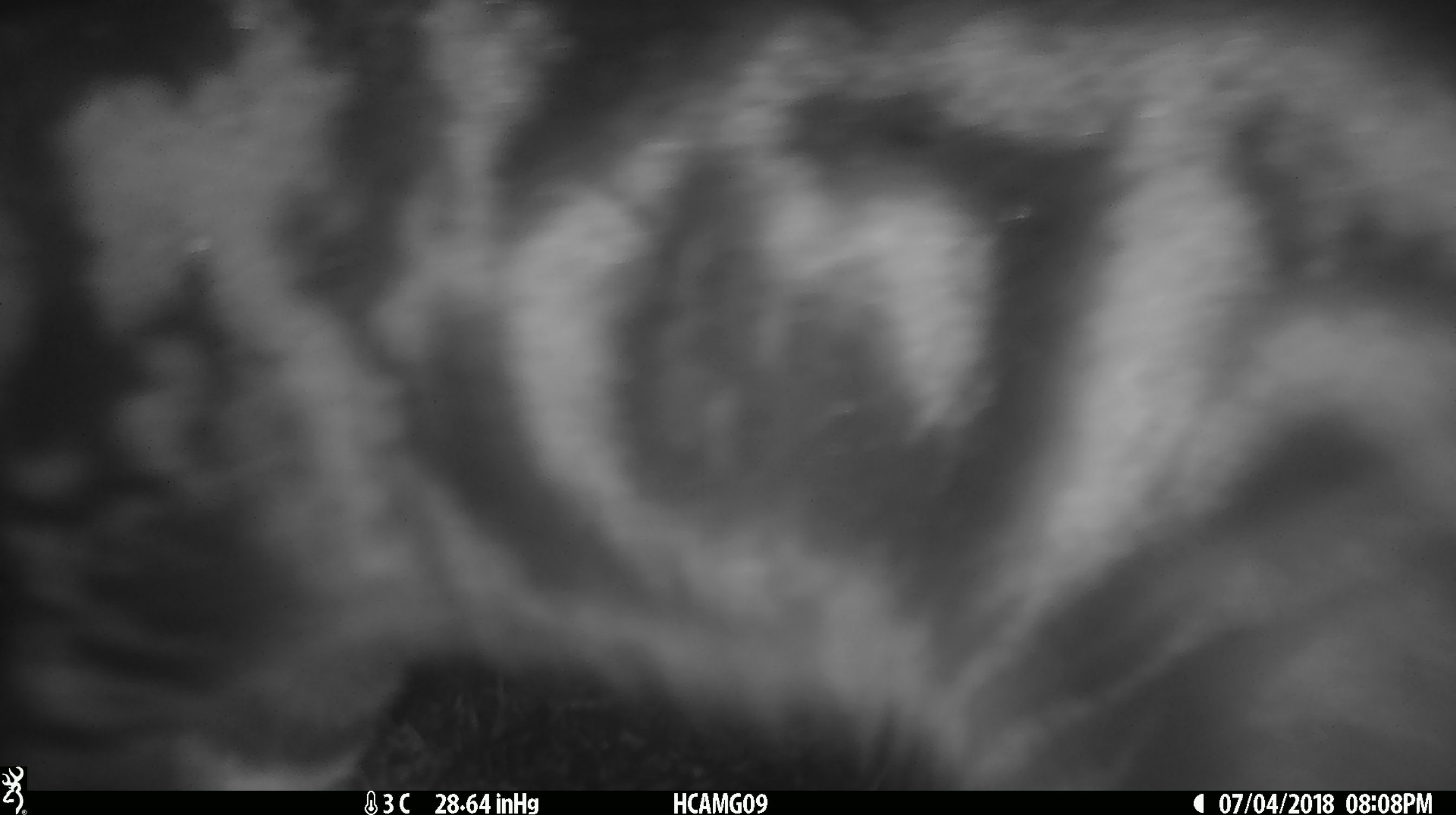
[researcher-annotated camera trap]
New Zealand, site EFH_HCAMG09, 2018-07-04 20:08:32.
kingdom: Animalia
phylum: Chordata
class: Mammalia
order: Carnivora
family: Felidae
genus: Felis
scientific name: Felis catus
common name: domestic cat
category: cat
Cat (domestic cat) (Felis catus).